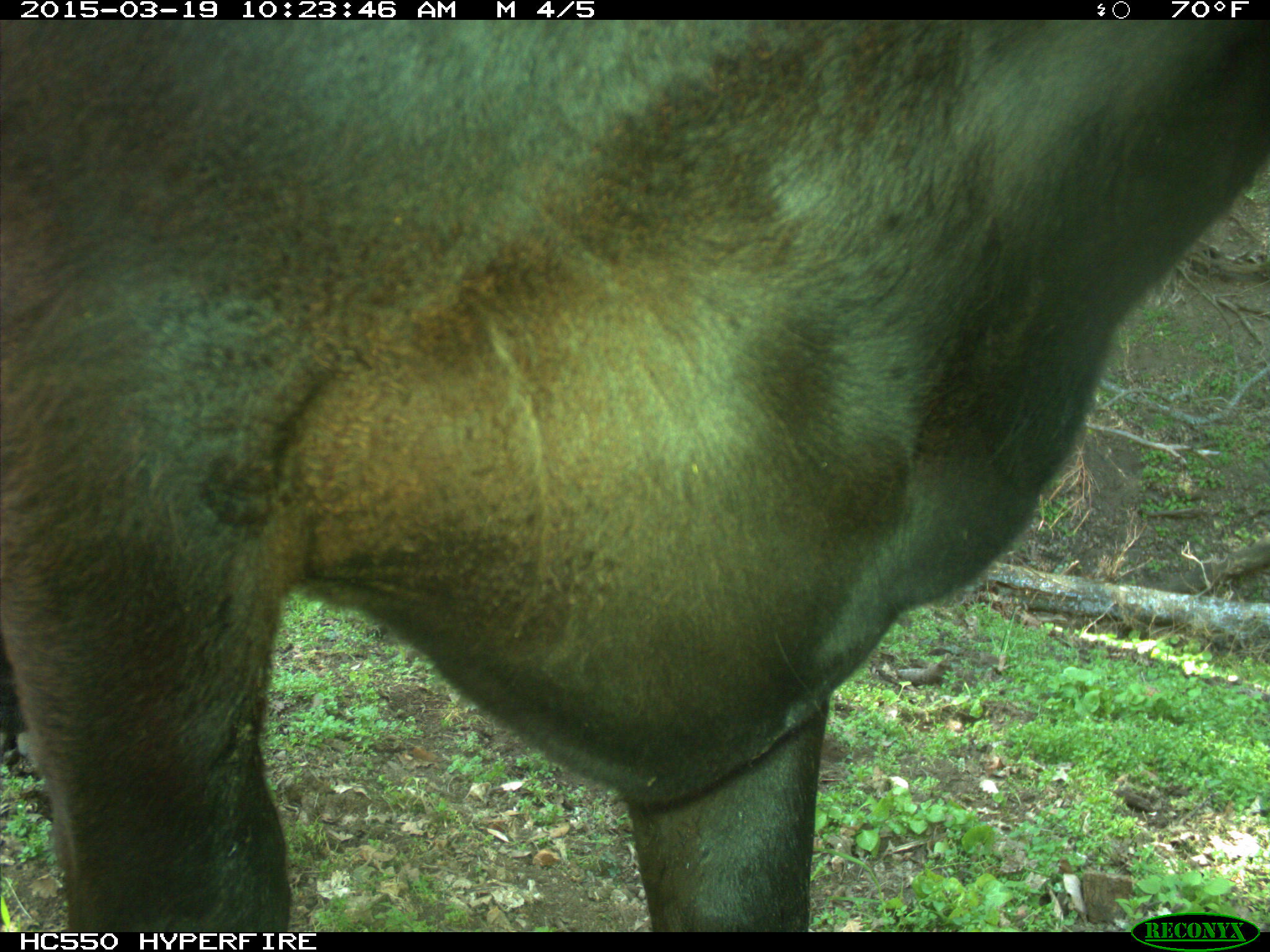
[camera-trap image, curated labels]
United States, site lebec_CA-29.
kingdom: Animalia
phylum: Chordata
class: Mammalia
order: Artiodactyla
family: Bovidae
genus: Bos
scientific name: Bos taurus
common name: domestic cow